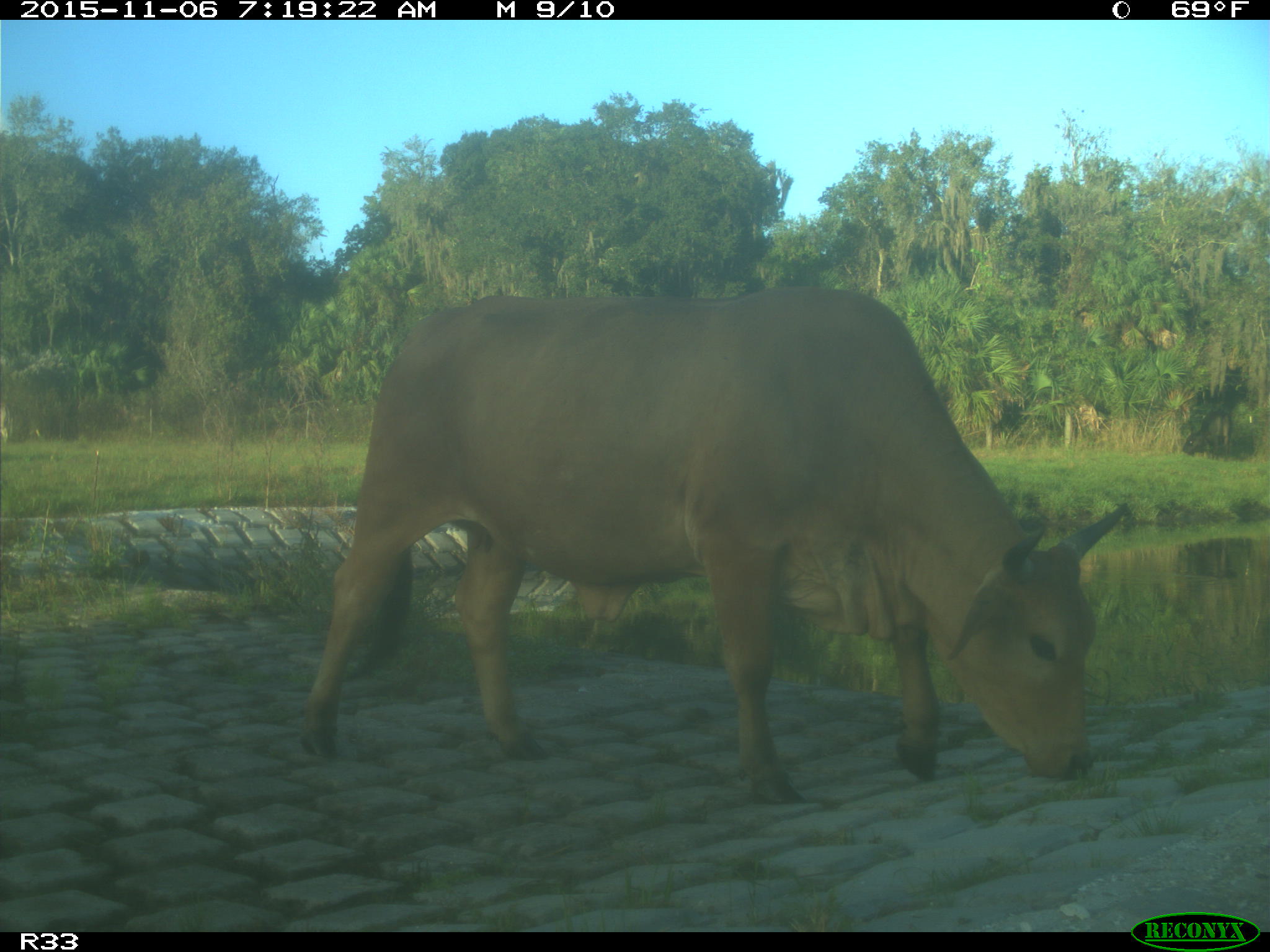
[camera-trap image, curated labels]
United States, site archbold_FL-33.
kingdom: Animalia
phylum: Chordata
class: Mammalia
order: Artiodactyla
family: Bovidae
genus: Bos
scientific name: Bos taurus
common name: domestic cow